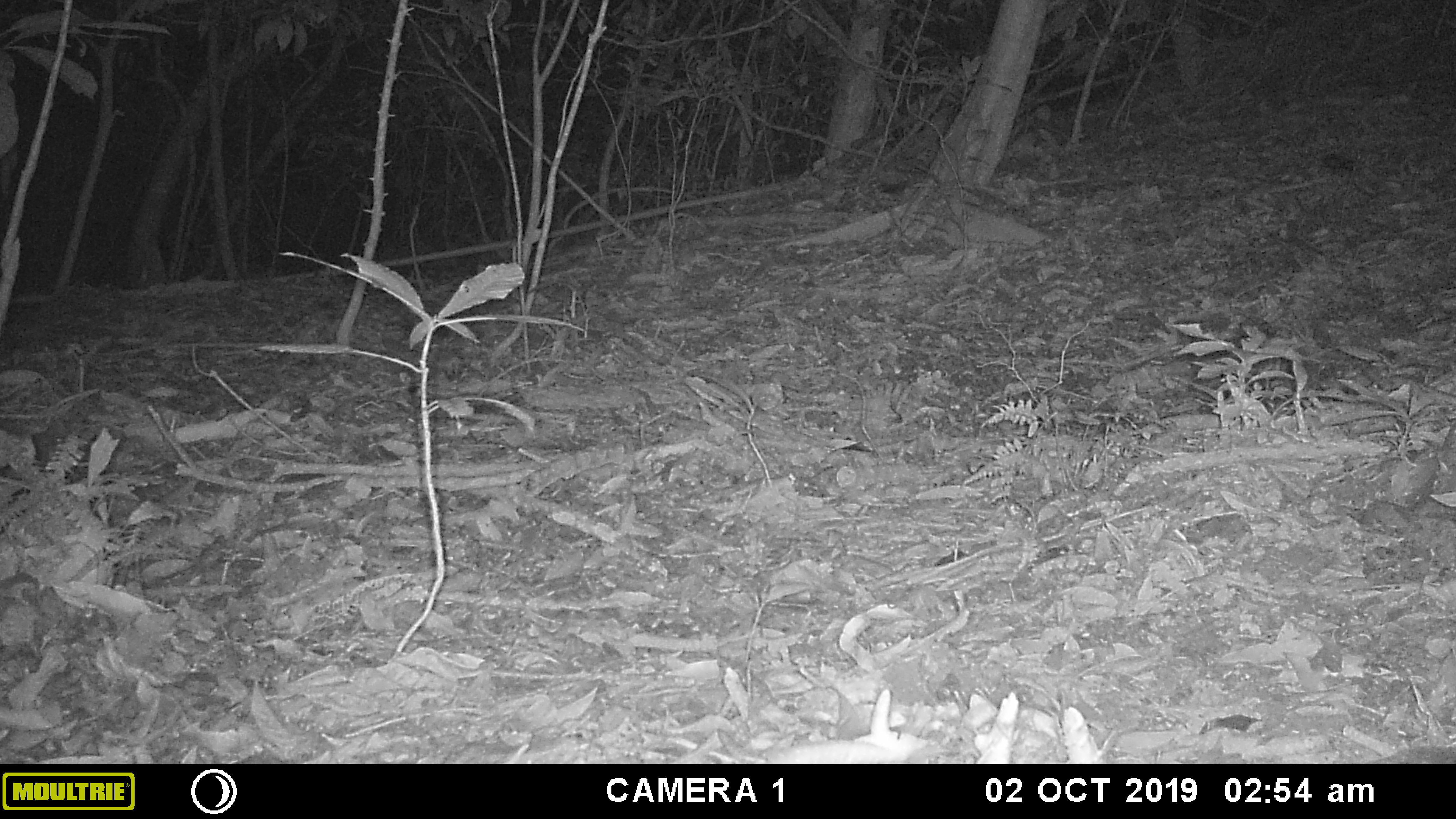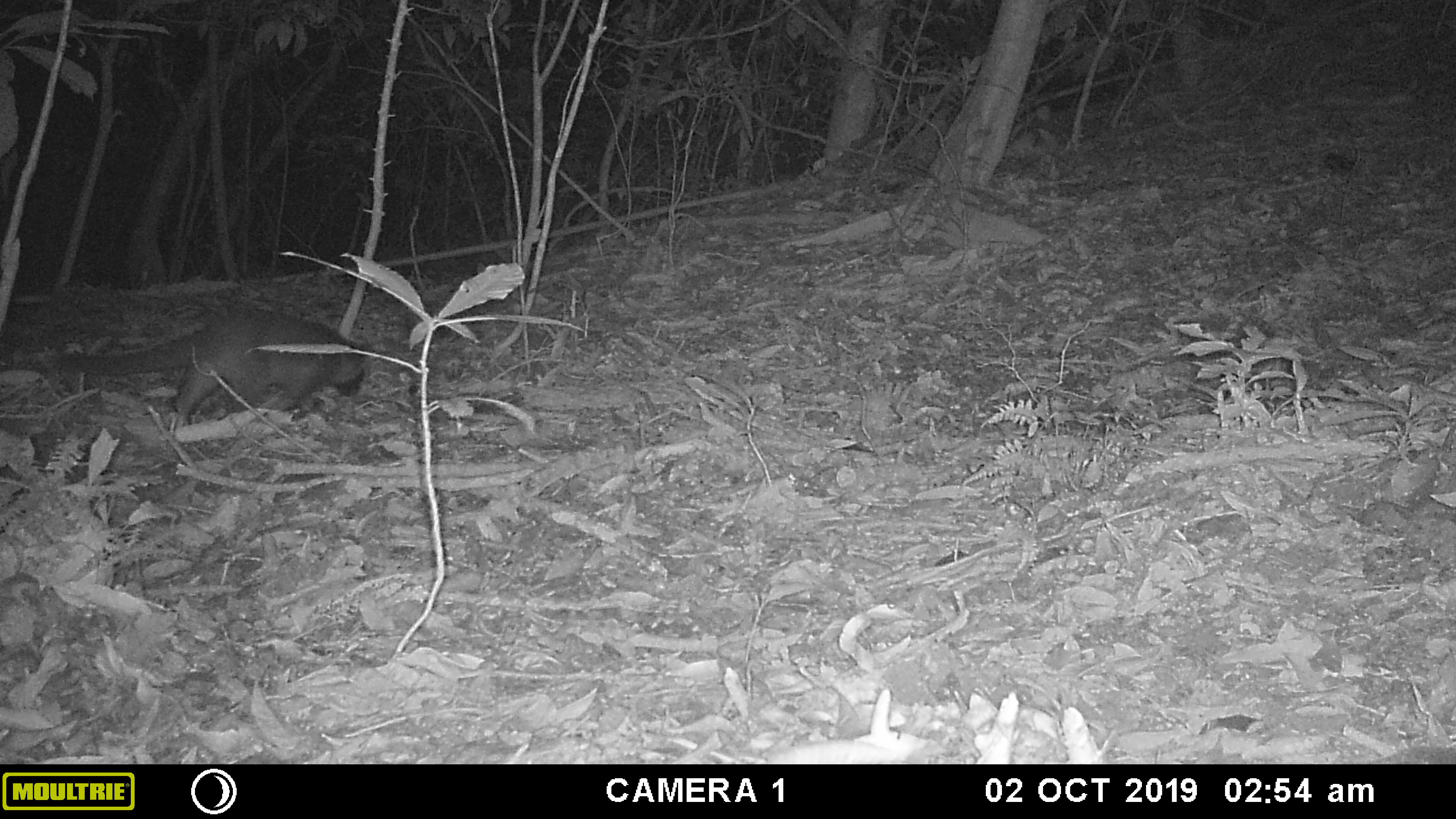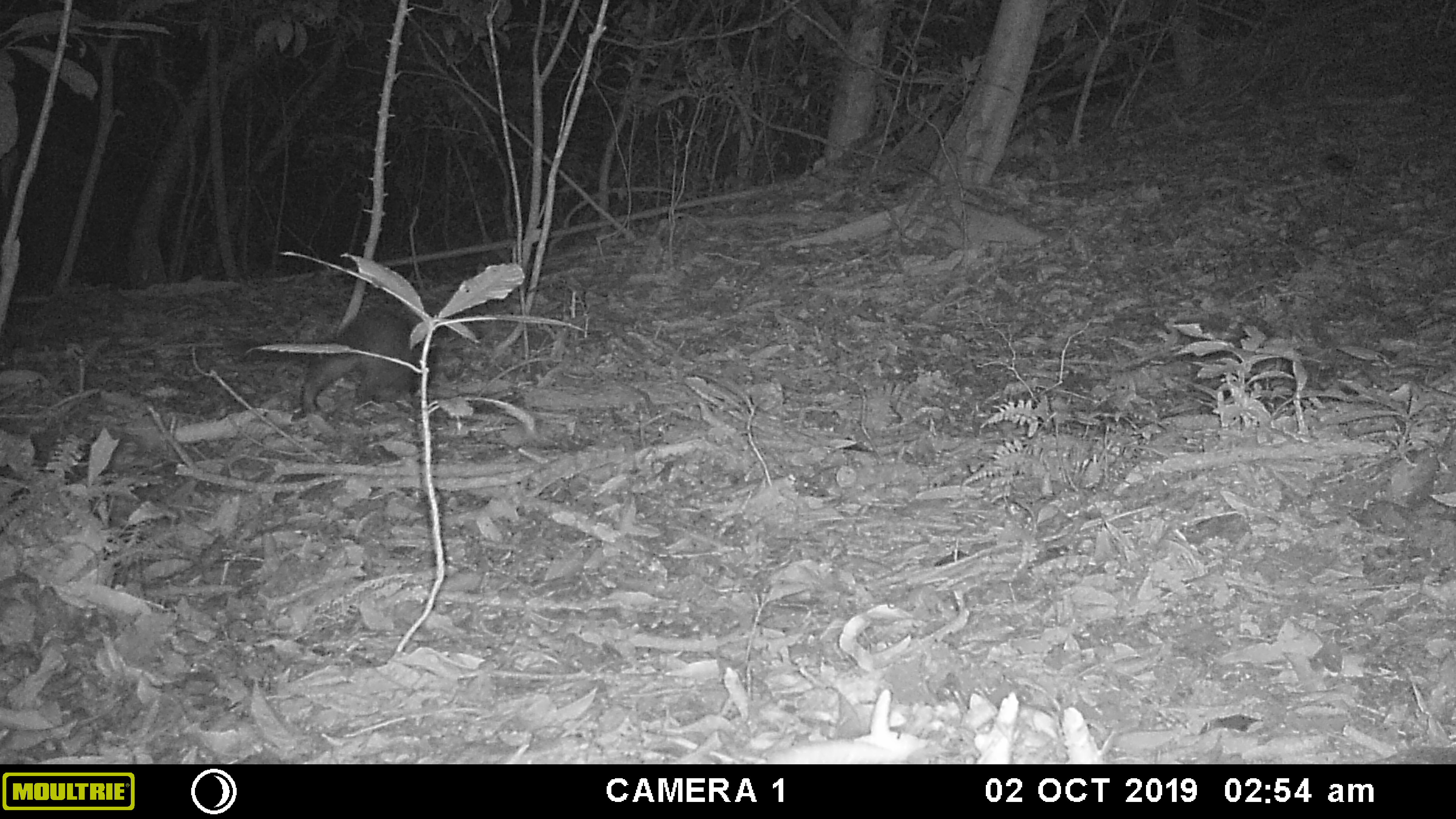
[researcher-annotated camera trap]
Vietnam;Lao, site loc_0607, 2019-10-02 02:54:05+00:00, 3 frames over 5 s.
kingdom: Animalia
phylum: Chordata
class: Mammalia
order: Carnivora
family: Viverridae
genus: Paguma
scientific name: Paguma larvata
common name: masked palm civet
Masked palm civet (Paguma larvata). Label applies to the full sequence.